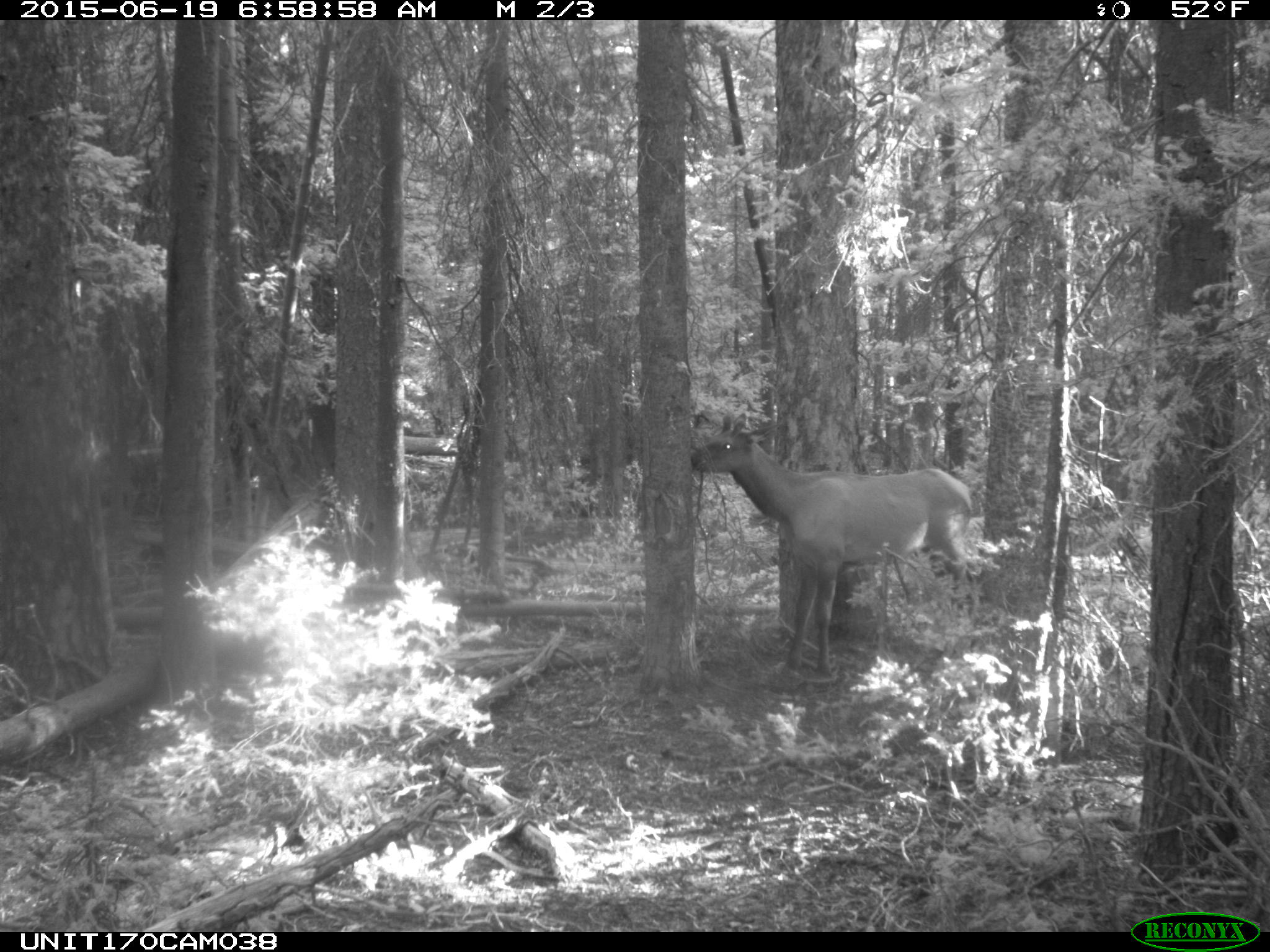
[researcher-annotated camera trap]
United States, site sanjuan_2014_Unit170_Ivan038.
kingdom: Animalia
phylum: Chordata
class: Mammalia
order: Artiodactyla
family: Cervidae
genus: Cervus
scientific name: Cervus elaphus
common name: red deer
Cervus elaphus (red deer).